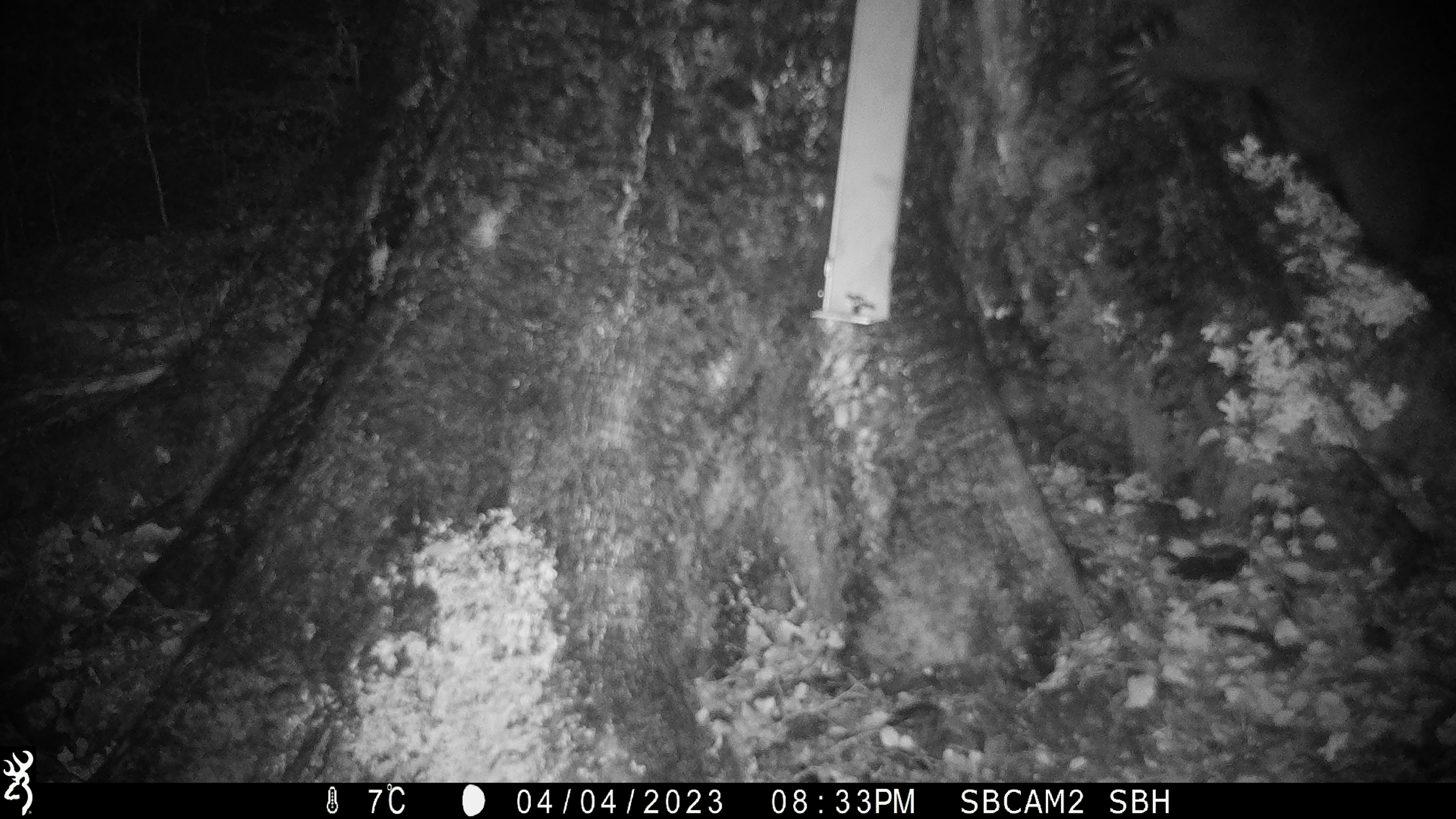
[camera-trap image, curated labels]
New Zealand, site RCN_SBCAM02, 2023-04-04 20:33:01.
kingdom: Animalia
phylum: Chordata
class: Mammalia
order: Diprotodontia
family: Phalangeridae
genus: Trichosurus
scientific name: Trichosurus vulpecula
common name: common brushtail possum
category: possum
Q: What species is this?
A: Possum (common brushtail possum) (Trichosurus vulpecula).